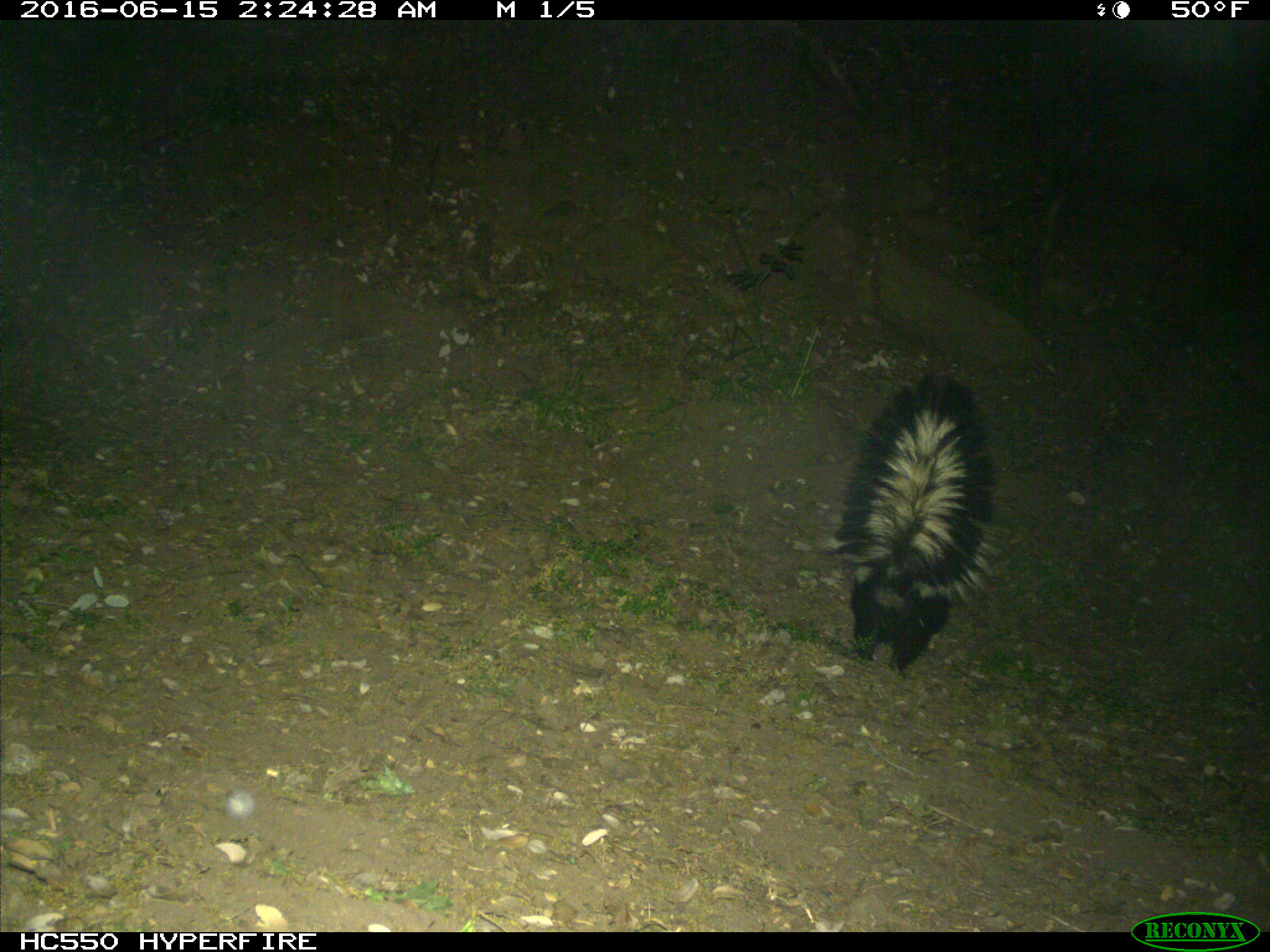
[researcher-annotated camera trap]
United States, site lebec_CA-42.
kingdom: Animalia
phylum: Chordata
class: Mammalia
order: Carnivora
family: Mephitidae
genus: Mephitis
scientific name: Mephitis mephitis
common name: striped skunk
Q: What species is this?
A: Mephitis mephitis (striped skunk).